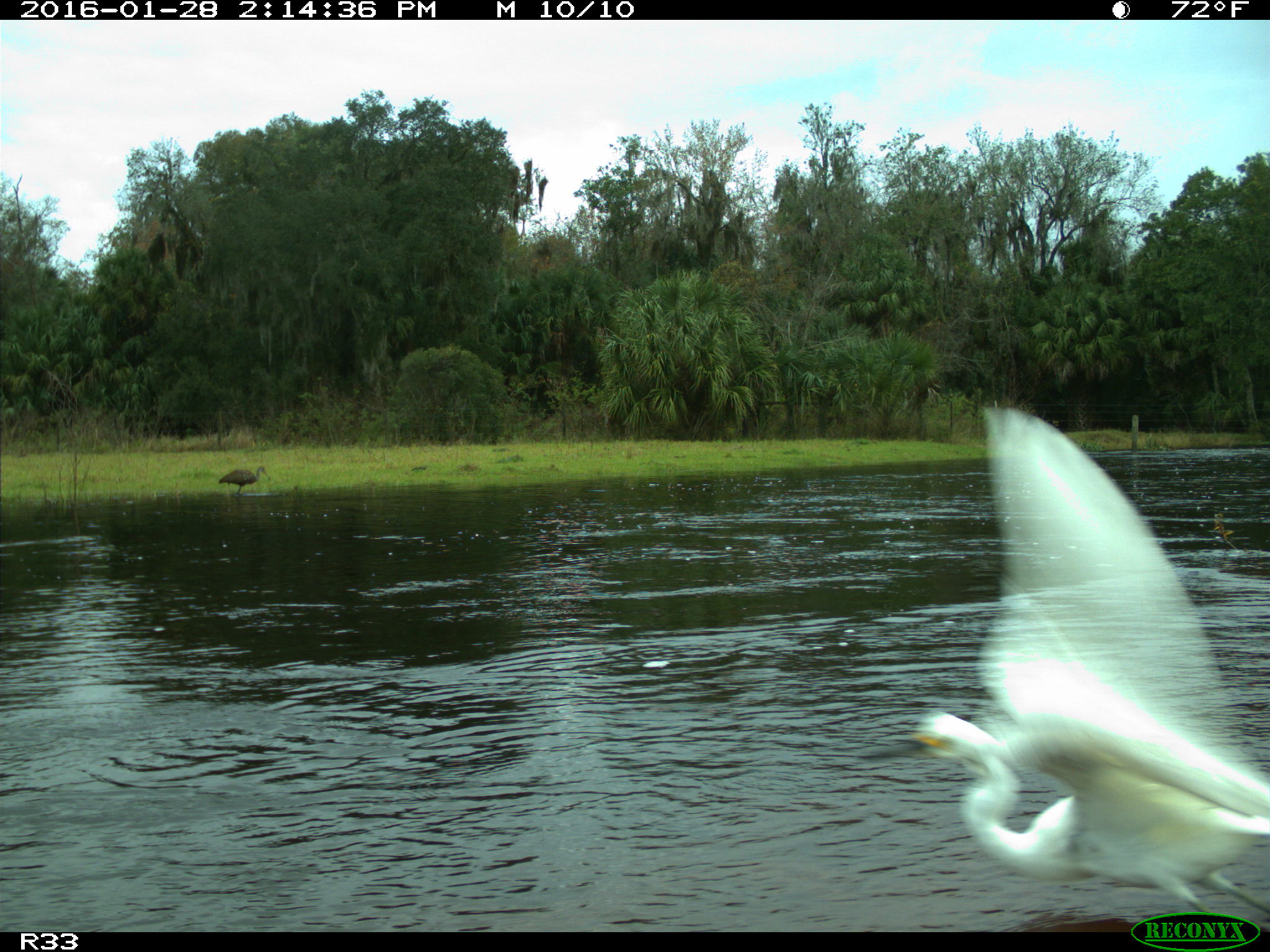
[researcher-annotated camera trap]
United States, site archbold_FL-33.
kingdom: Animalia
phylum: Chordata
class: Aves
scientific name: Aves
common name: birds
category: unidentified bird